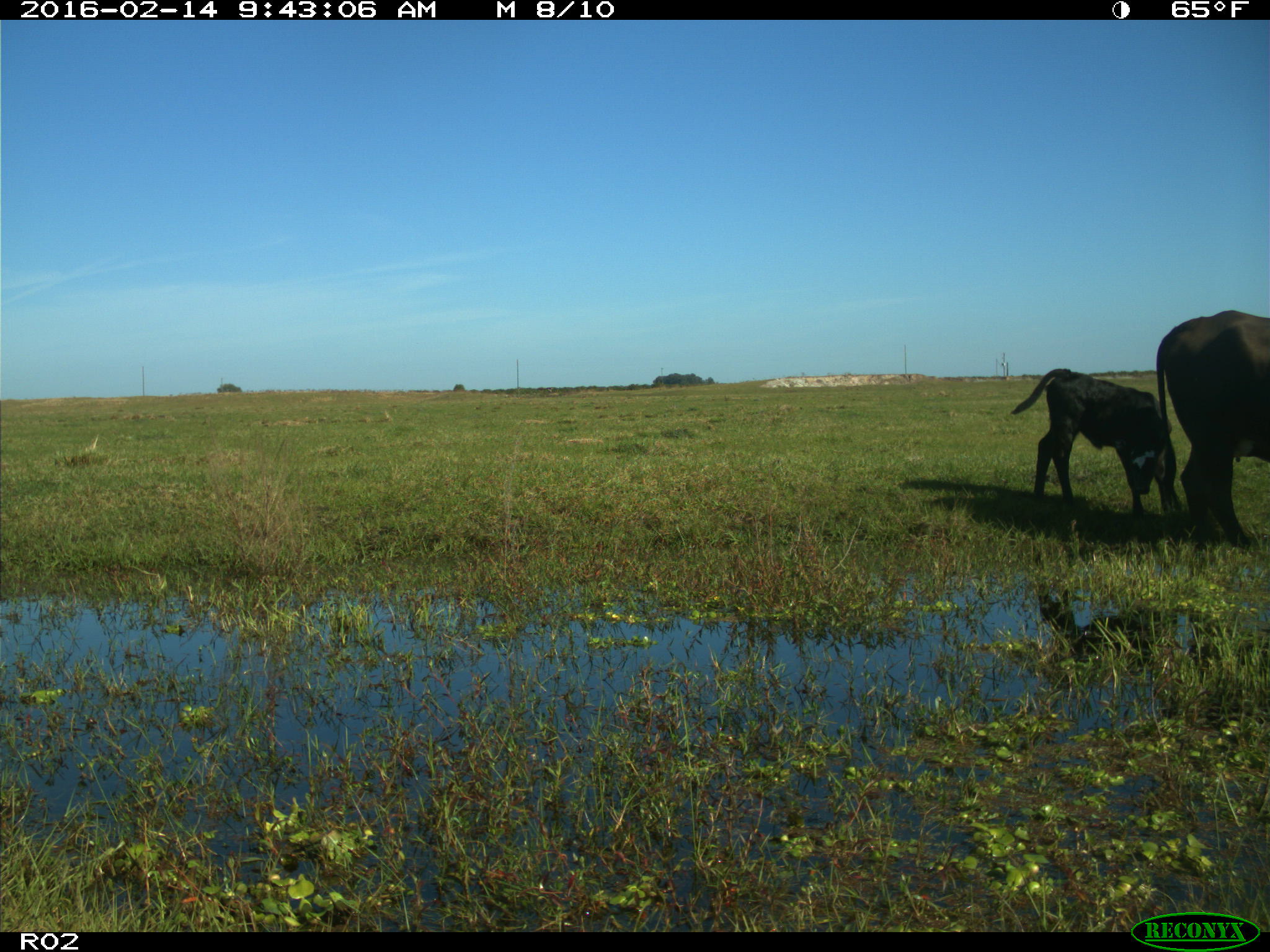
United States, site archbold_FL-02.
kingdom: Animalia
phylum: Chordata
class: Mammalia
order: Artiodactyla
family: Bovidae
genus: Bos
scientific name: Bos taurus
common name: domestic cow